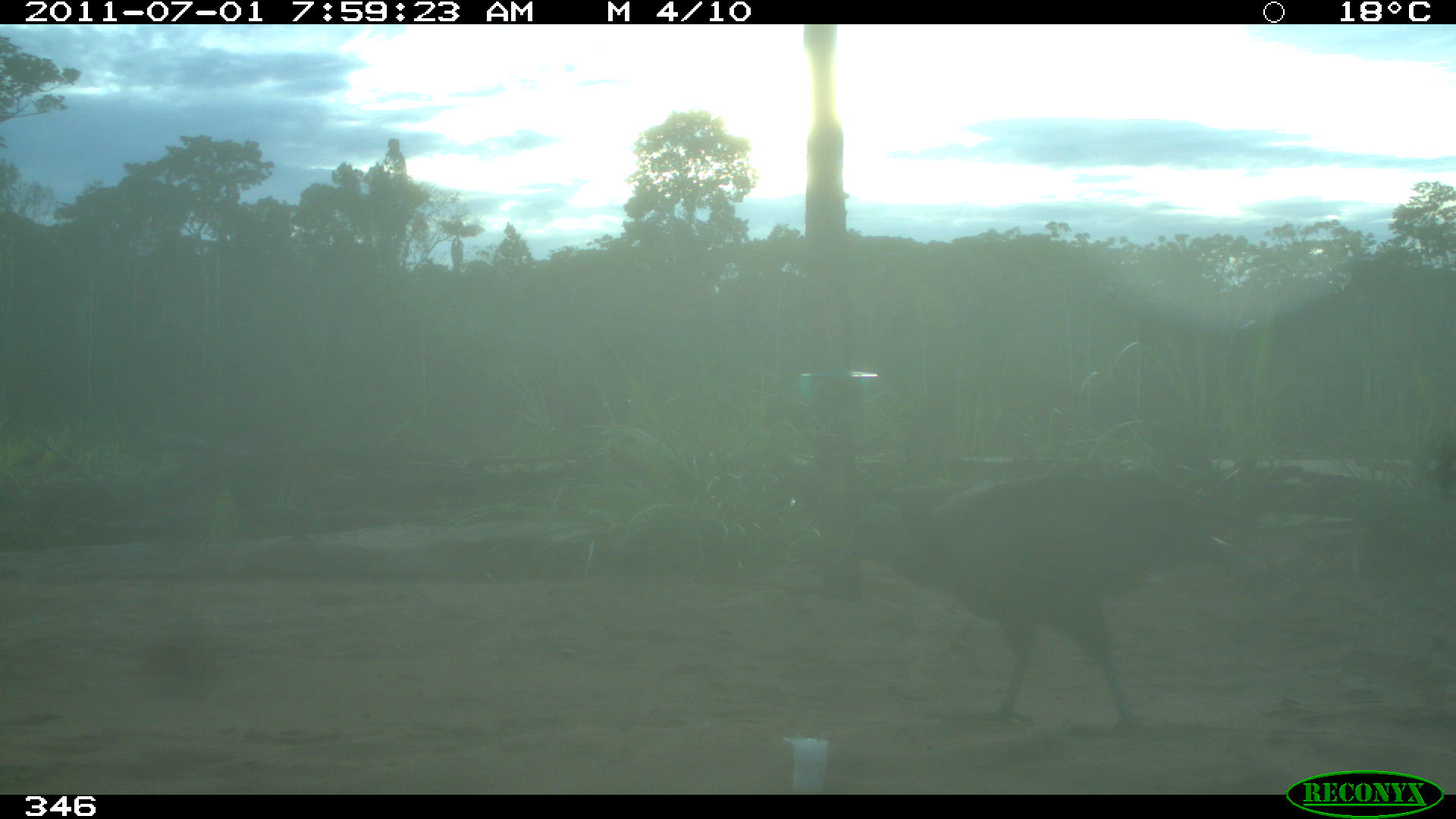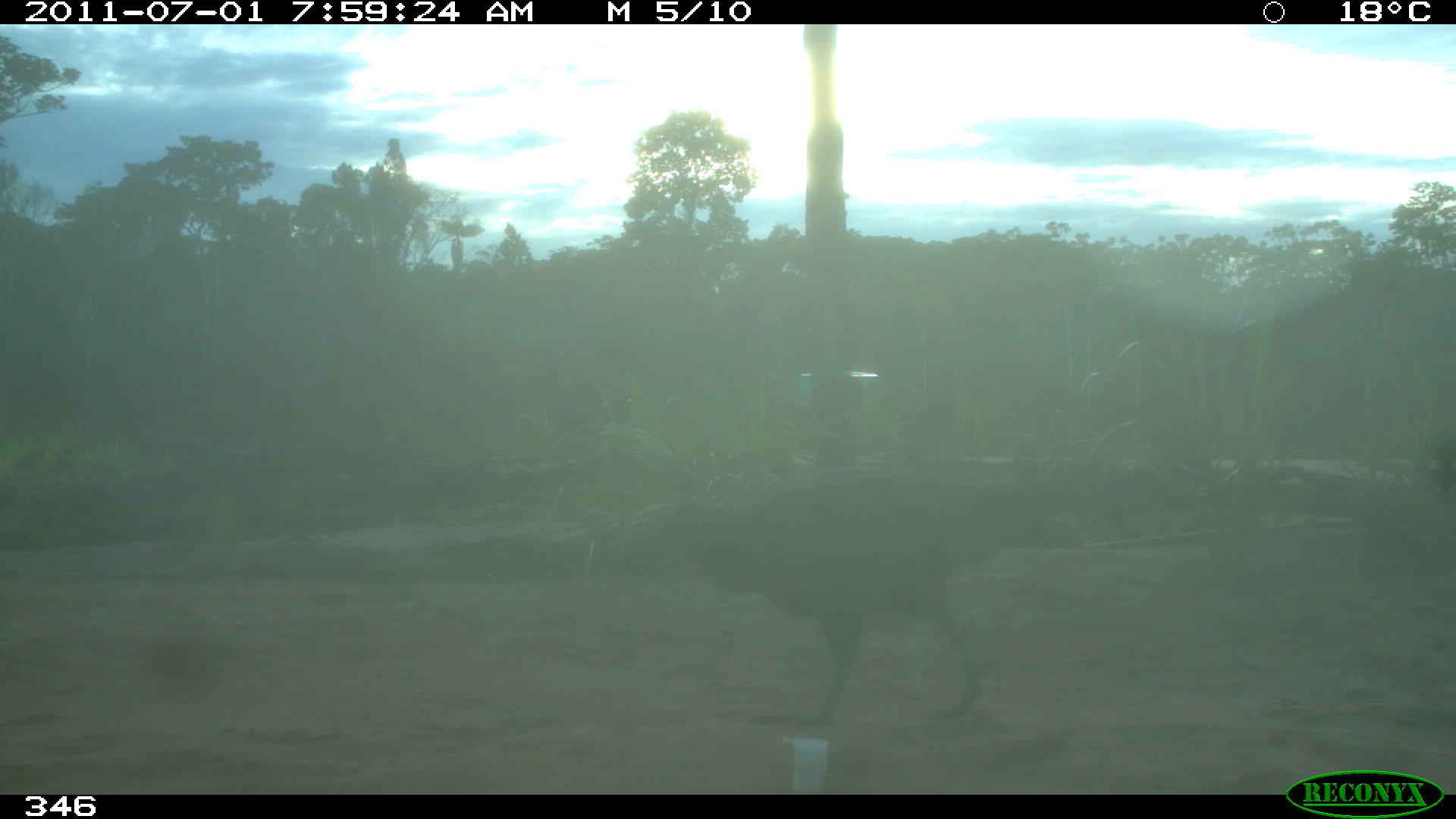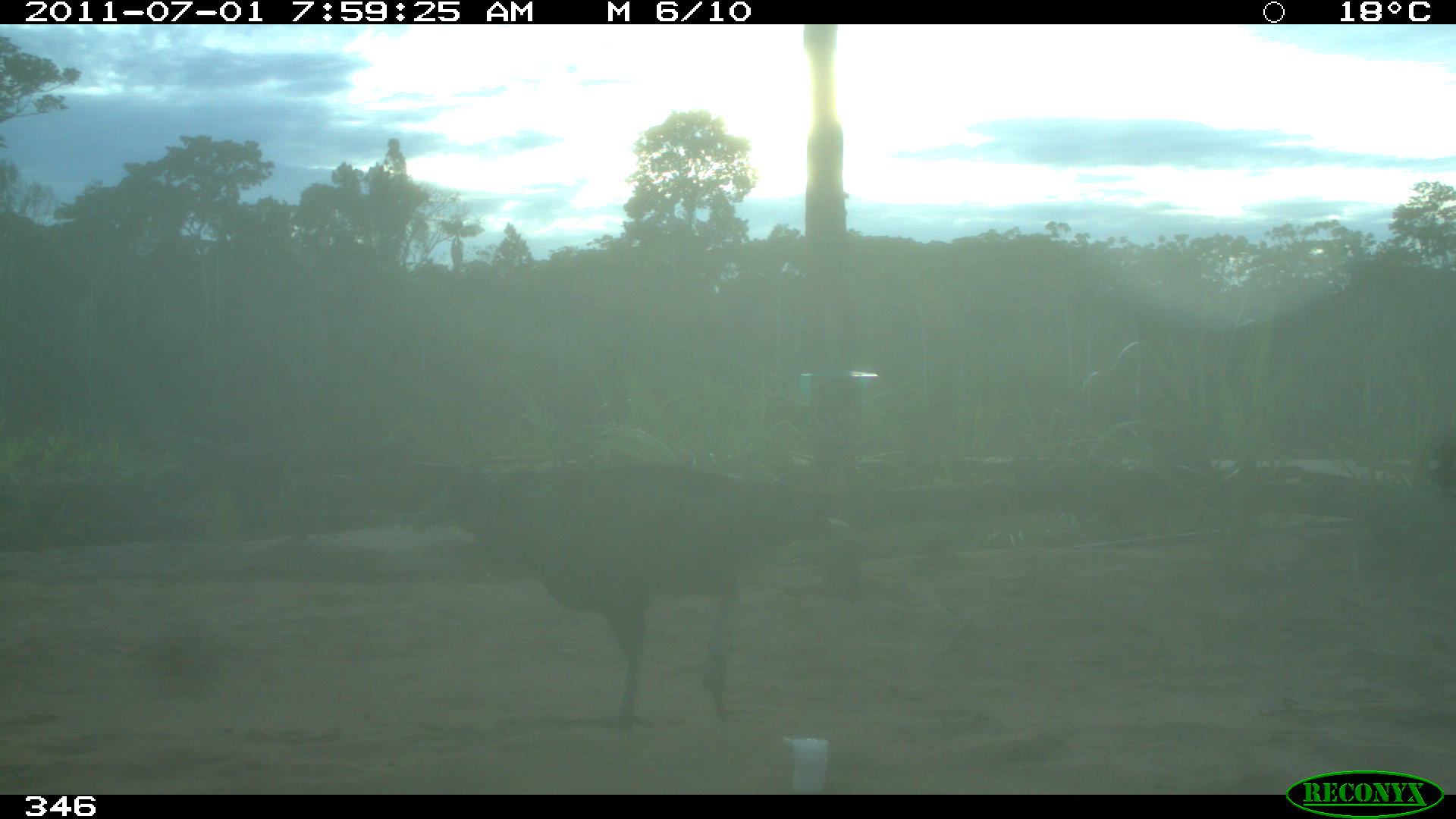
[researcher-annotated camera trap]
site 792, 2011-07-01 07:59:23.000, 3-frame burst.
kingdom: Animalia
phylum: Chordata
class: Aves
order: Cathartiformes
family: Cathartidae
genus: Coragyps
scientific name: Coragyps atratus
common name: black vulture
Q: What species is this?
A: Coragyps atratus (black vulture).